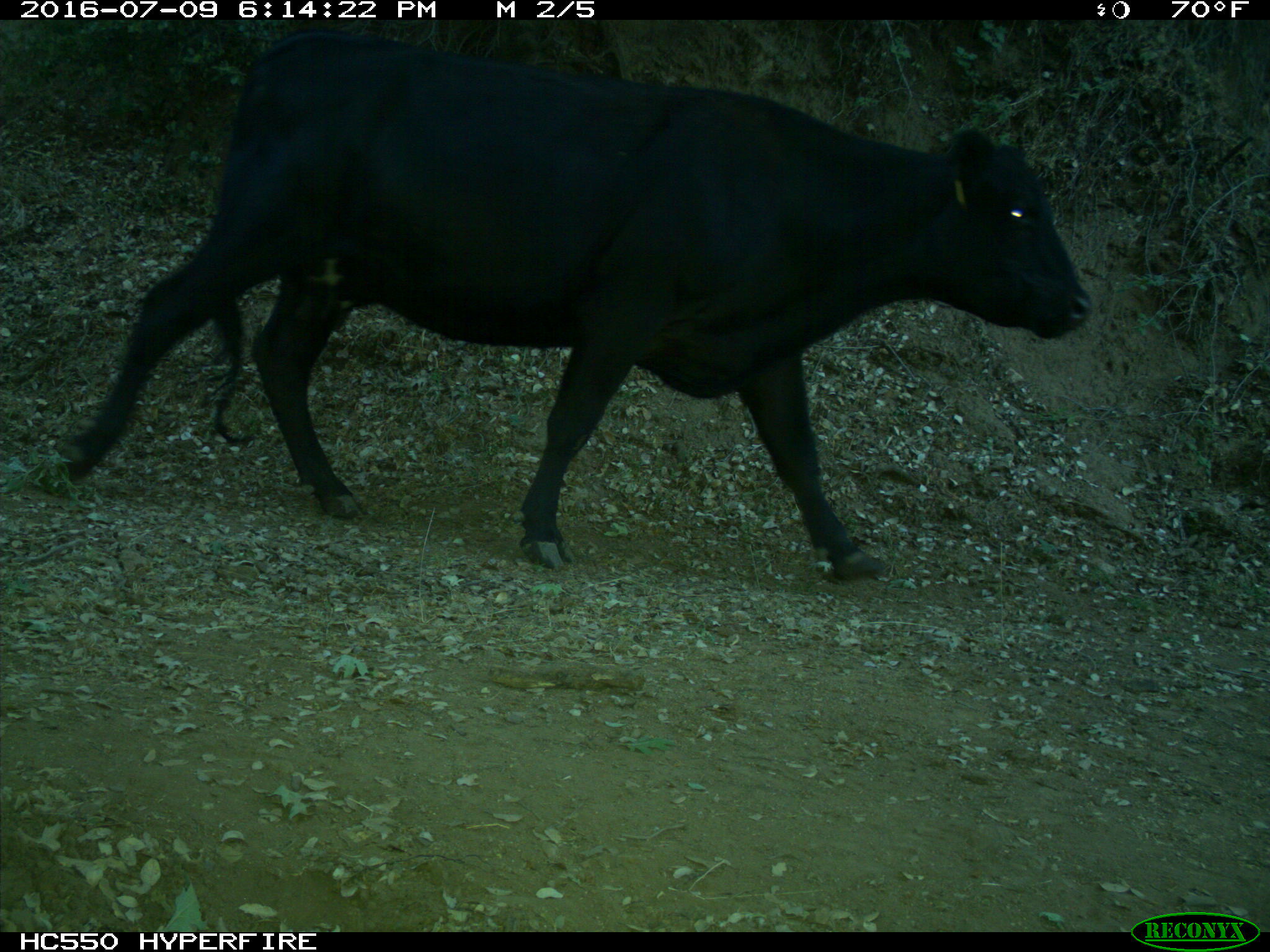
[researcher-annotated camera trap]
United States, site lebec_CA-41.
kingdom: Animalia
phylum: Chordata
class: Mammalia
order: Artiodactyla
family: Bovidae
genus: Bos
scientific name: Bos taurus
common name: domestic cow